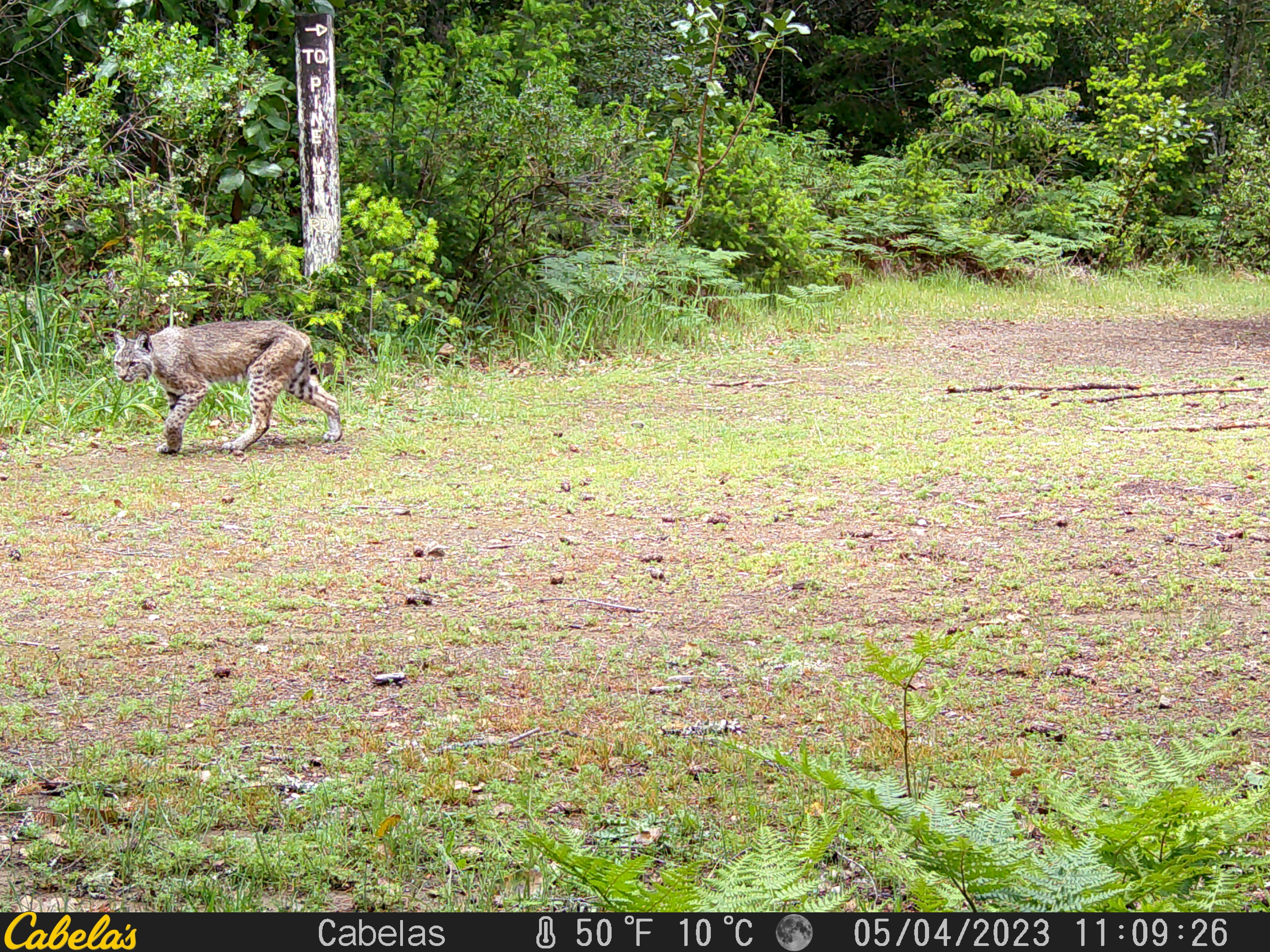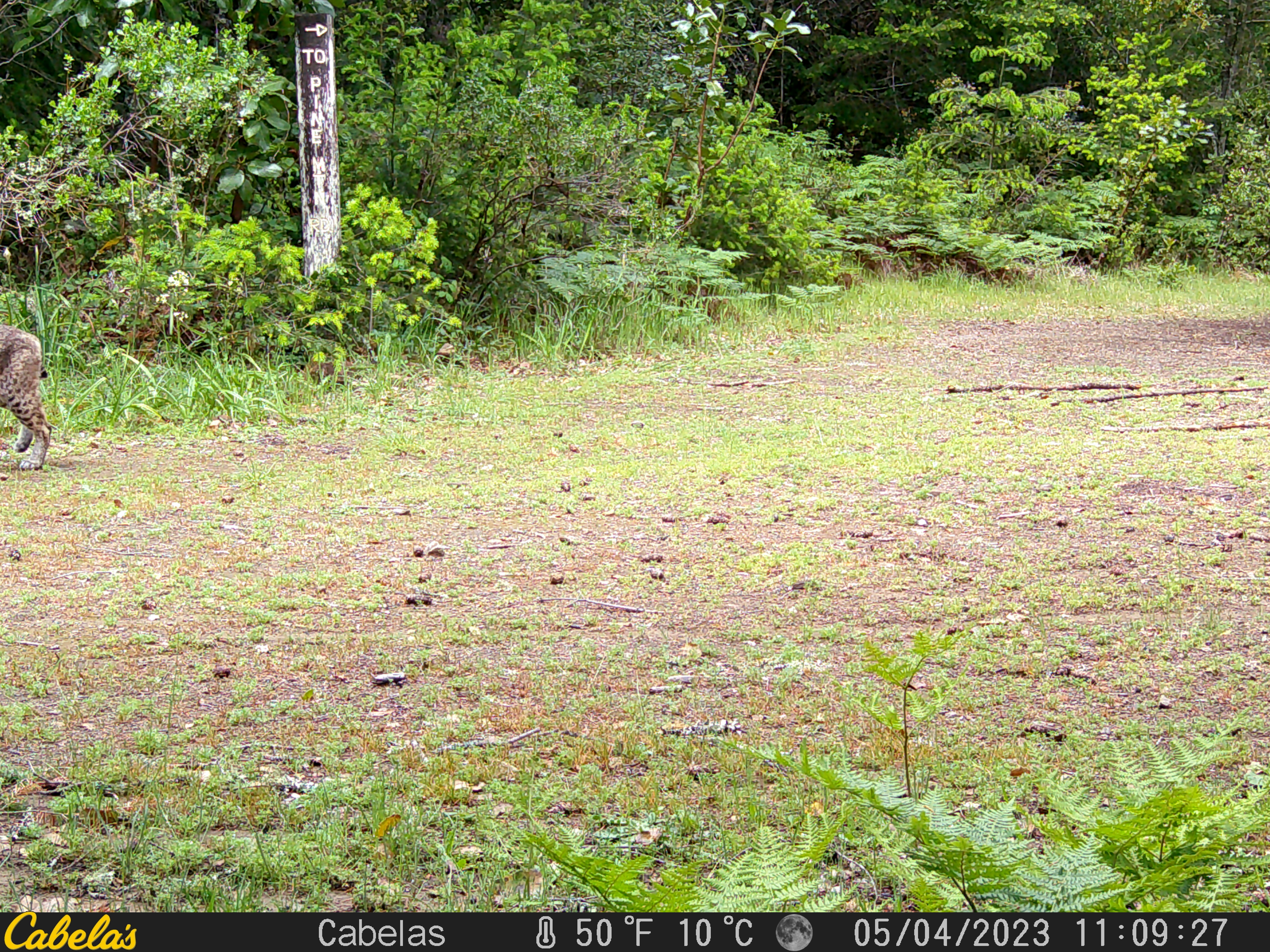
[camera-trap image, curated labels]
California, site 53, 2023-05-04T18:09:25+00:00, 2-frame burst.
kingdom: Animalia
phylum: Chordata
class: Mammalia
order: Carnivora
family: Felidae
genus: Lynx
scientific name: Lynx rufus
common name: bobcat